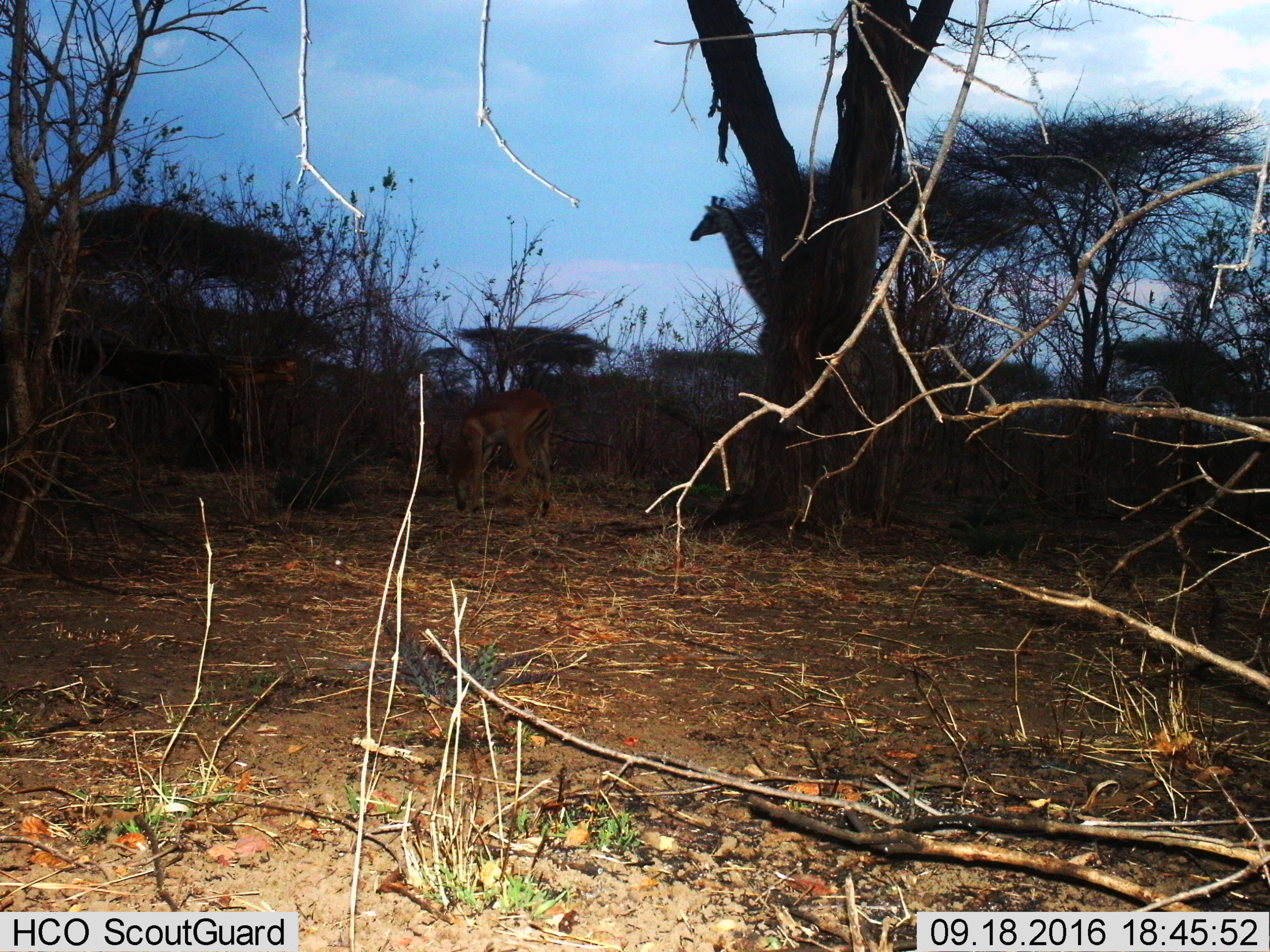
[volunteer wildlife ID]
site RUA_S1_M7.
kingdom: Animalia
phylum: Chordata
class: Mammalia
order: Artiodactyla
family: Giraffidae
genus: Giraffa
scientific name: Giraffa camelopardalis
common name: giraffe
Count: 1.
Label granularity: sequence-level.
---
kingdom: Animalia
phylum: Chordata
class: Mammalia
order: Artiodactyla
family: Bovidae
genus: Aepyceros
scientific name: Aepyceros melampus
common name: impala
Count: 1.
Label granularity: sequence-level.